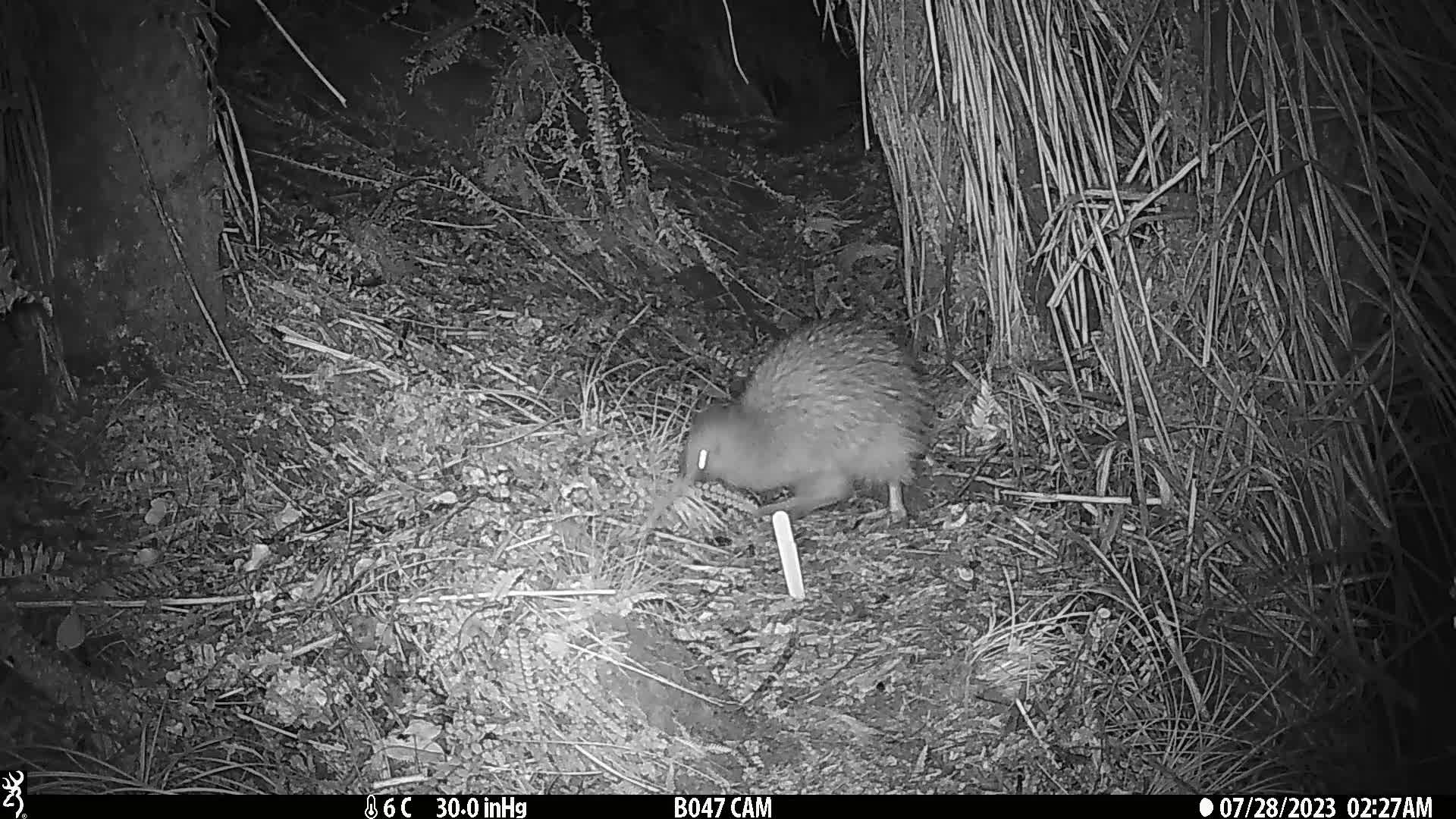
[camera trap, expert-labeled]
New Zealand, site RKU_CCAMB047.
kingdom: Animalia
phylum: Chordata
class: Aves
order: Apterygiformes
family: Apterygidae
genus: Apteryx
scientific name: Apteryx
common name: kiwi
Kiwi (Apteryx).